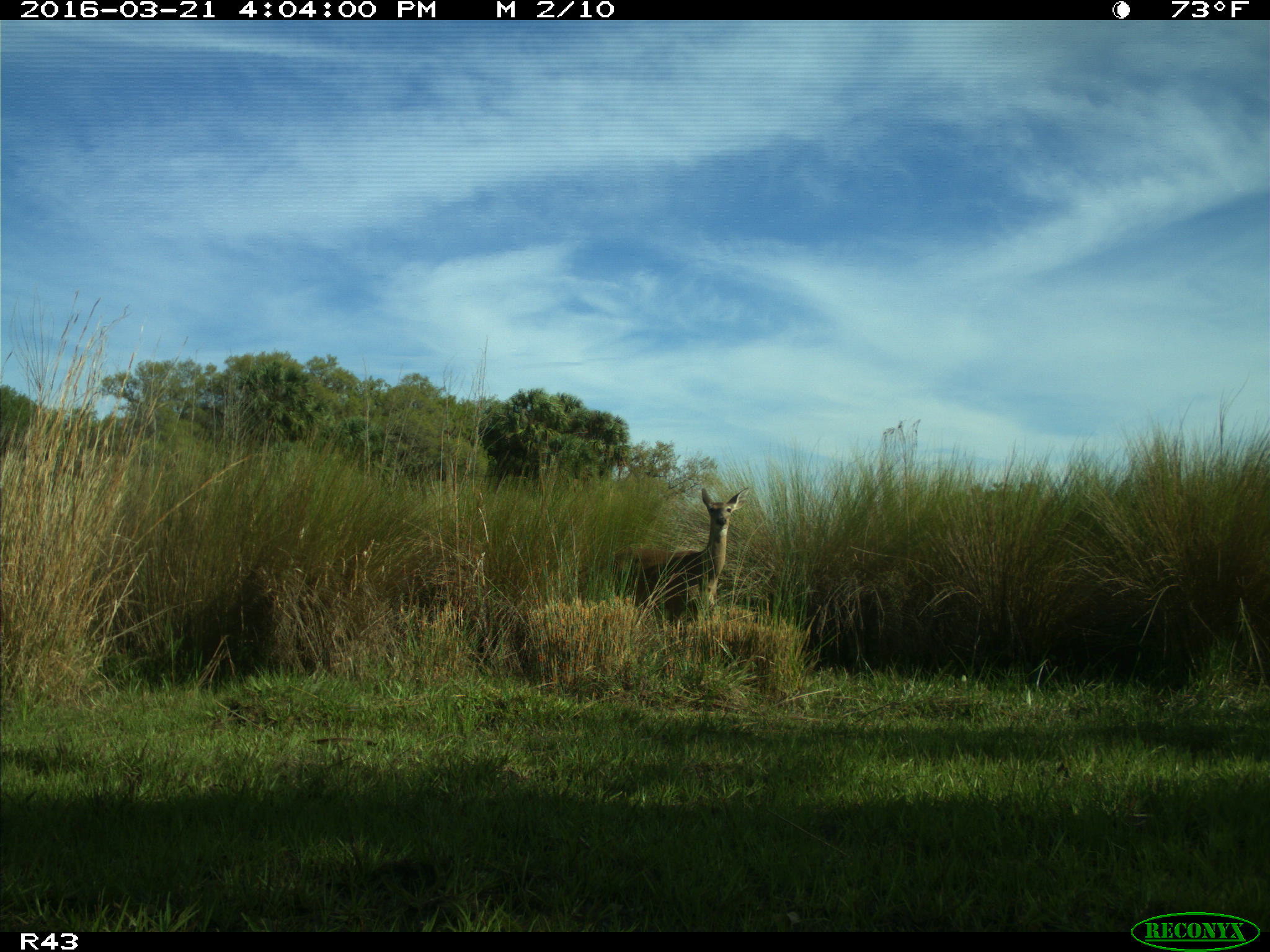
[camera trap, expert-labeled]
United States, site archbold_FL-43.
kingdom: Animalia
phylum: Chordata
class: Mammalia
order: Artiodactyla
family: Cervidae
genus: Odocoileus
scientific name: Odocoileus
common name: deer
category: unidentified deer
Unidentified deer (deer) (Odocoileus).